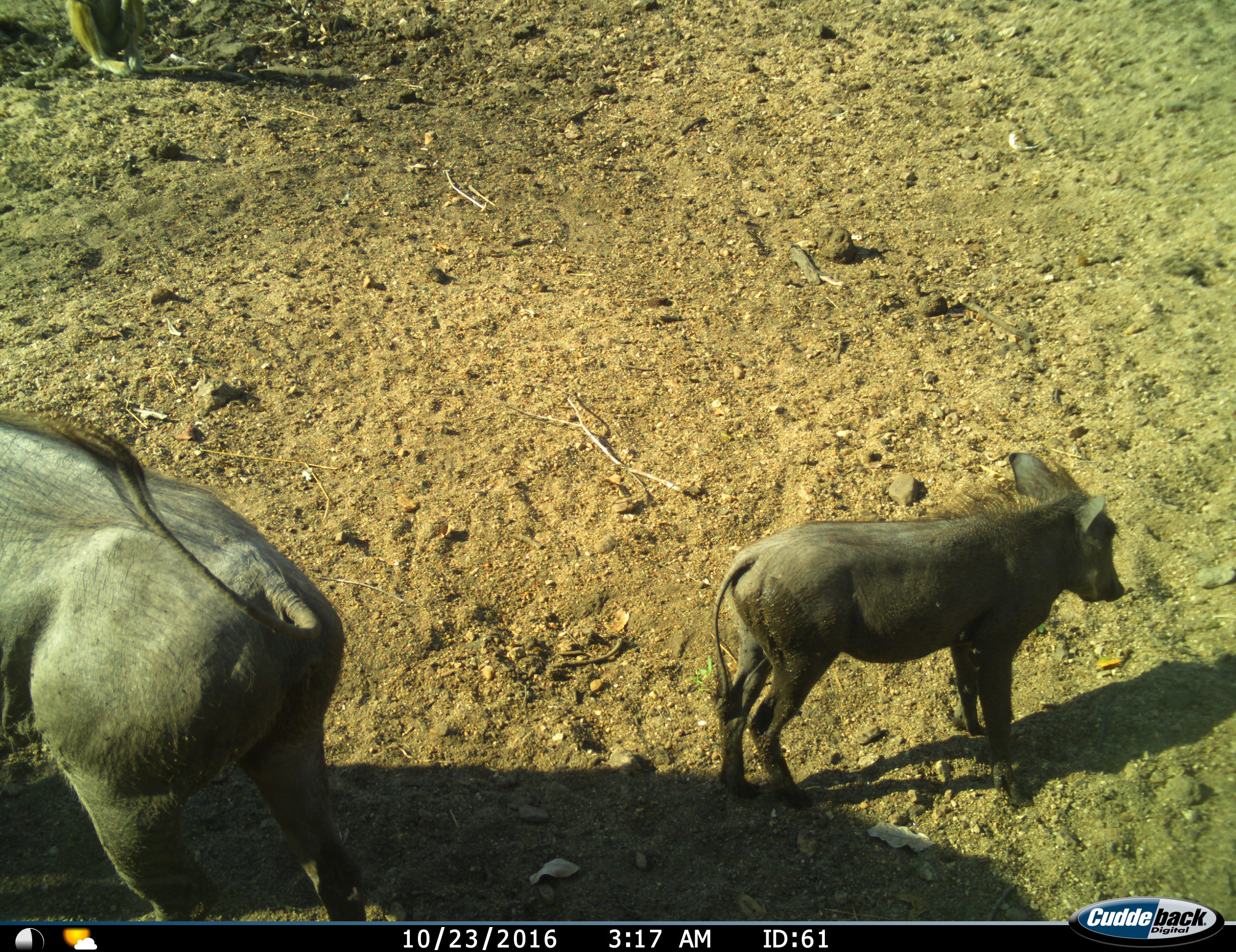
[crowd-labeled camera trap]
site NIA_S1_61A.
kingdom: Animalia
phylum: Chordata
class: Mammalia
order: Artiodactyla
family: Suidae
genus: Phacochoerus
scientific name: Phacochoerus africanus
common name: warthog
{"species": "warthog (Phacochoerus africanus)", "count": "2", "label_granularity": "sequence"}